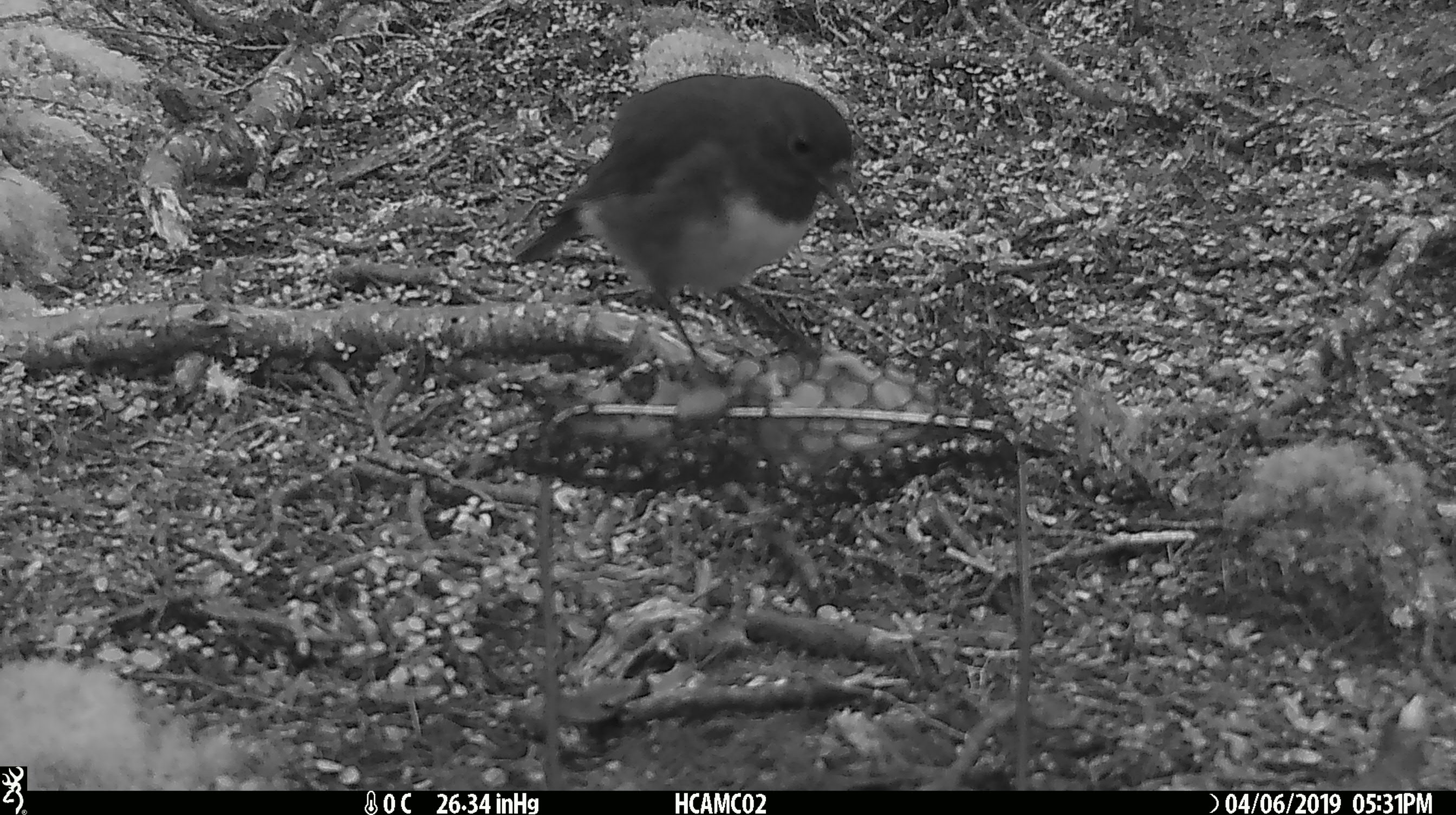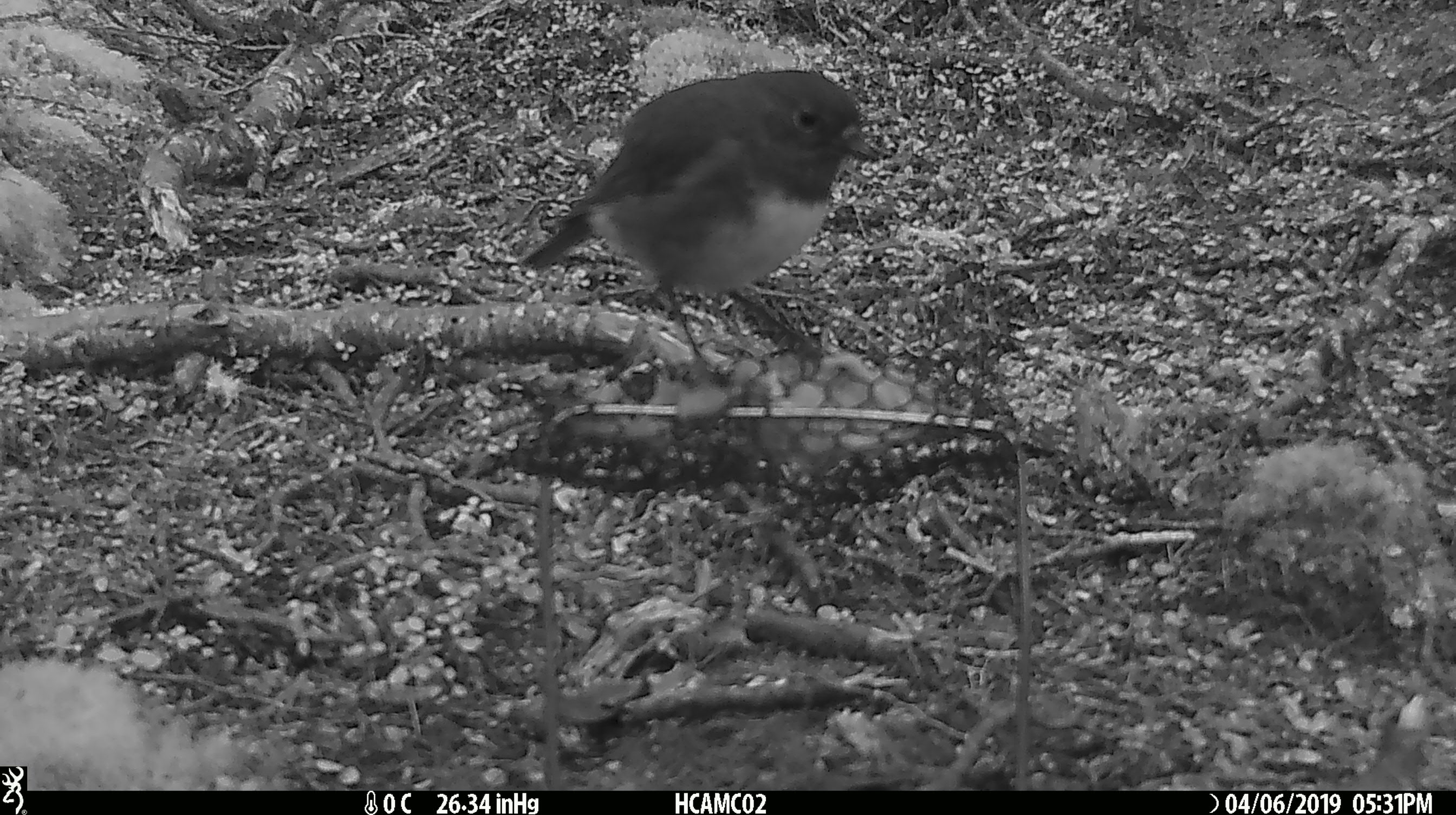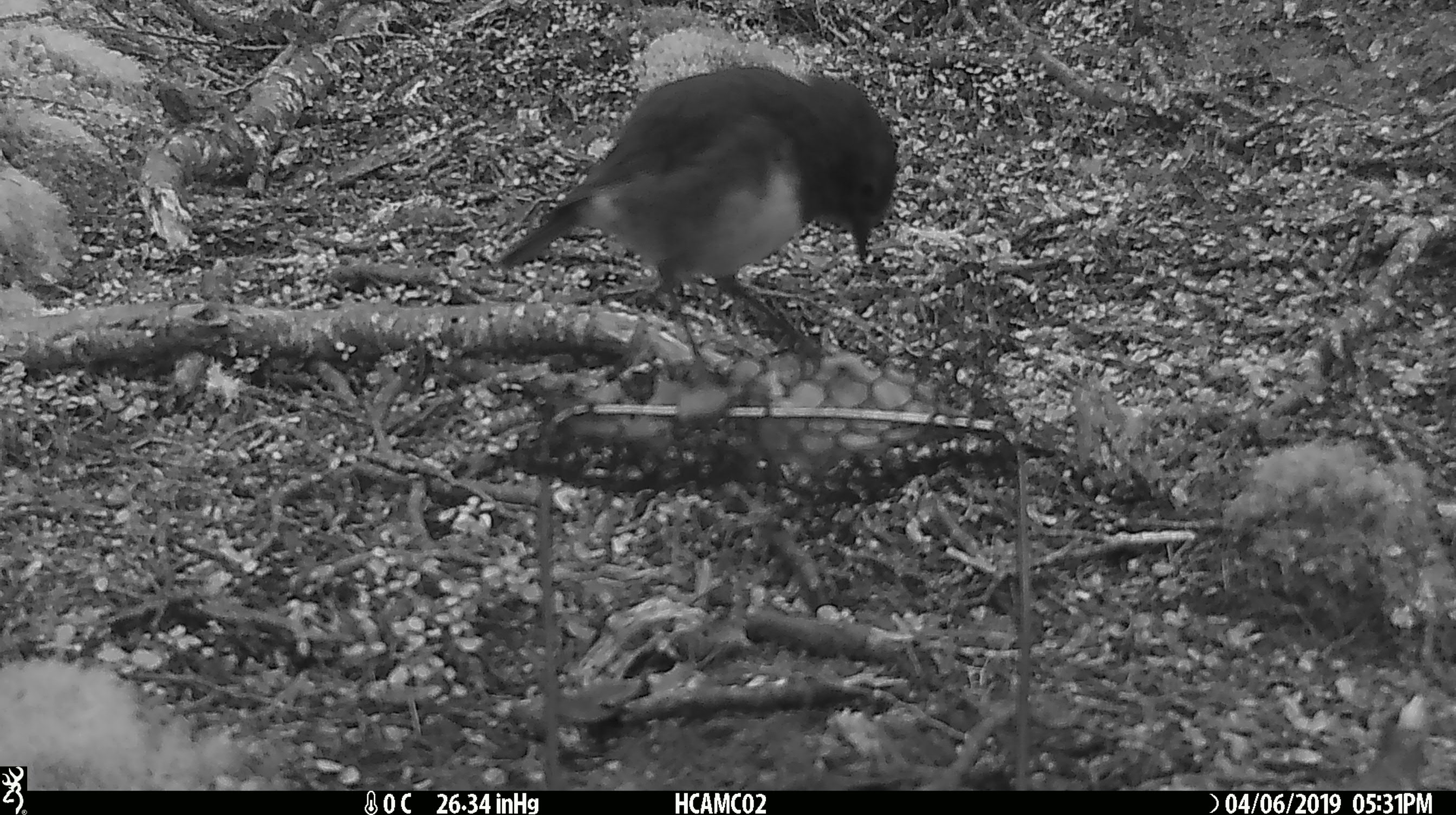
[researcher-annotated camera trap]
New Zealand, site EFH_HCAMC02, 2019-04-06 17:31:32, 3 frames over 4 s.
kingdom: Animalia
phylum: Chordata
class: Aves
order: Passeriformes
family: Petroicidae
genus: Petroica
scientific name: Petroica australis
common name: new zealand robin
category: robin